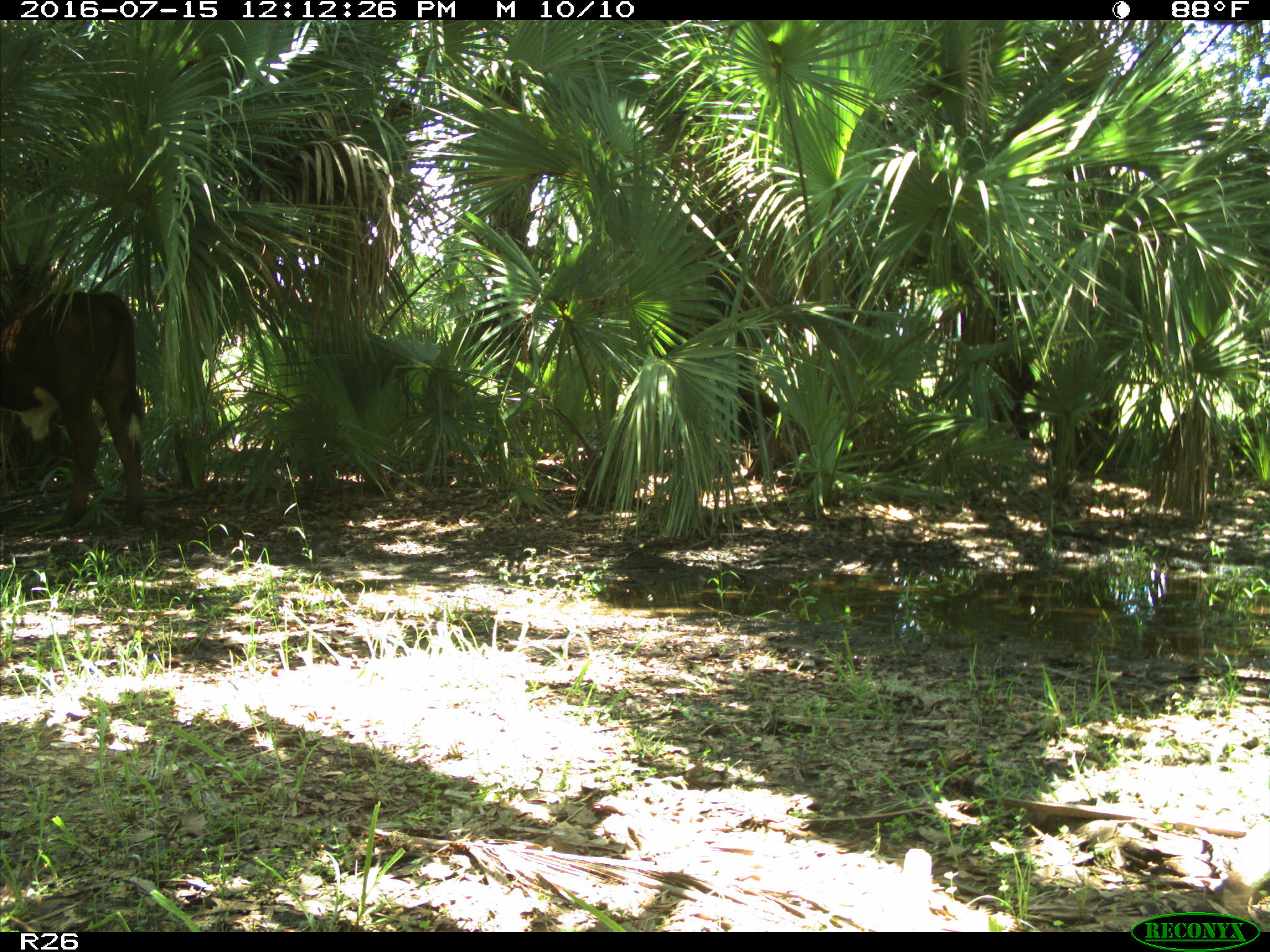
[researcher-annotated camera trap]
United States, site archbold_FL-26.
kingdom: Animalia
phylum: Chordata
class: Mammalia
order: Artiodactyla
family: Bovidae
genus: Bos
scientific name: Bos taurus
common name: domestic cow